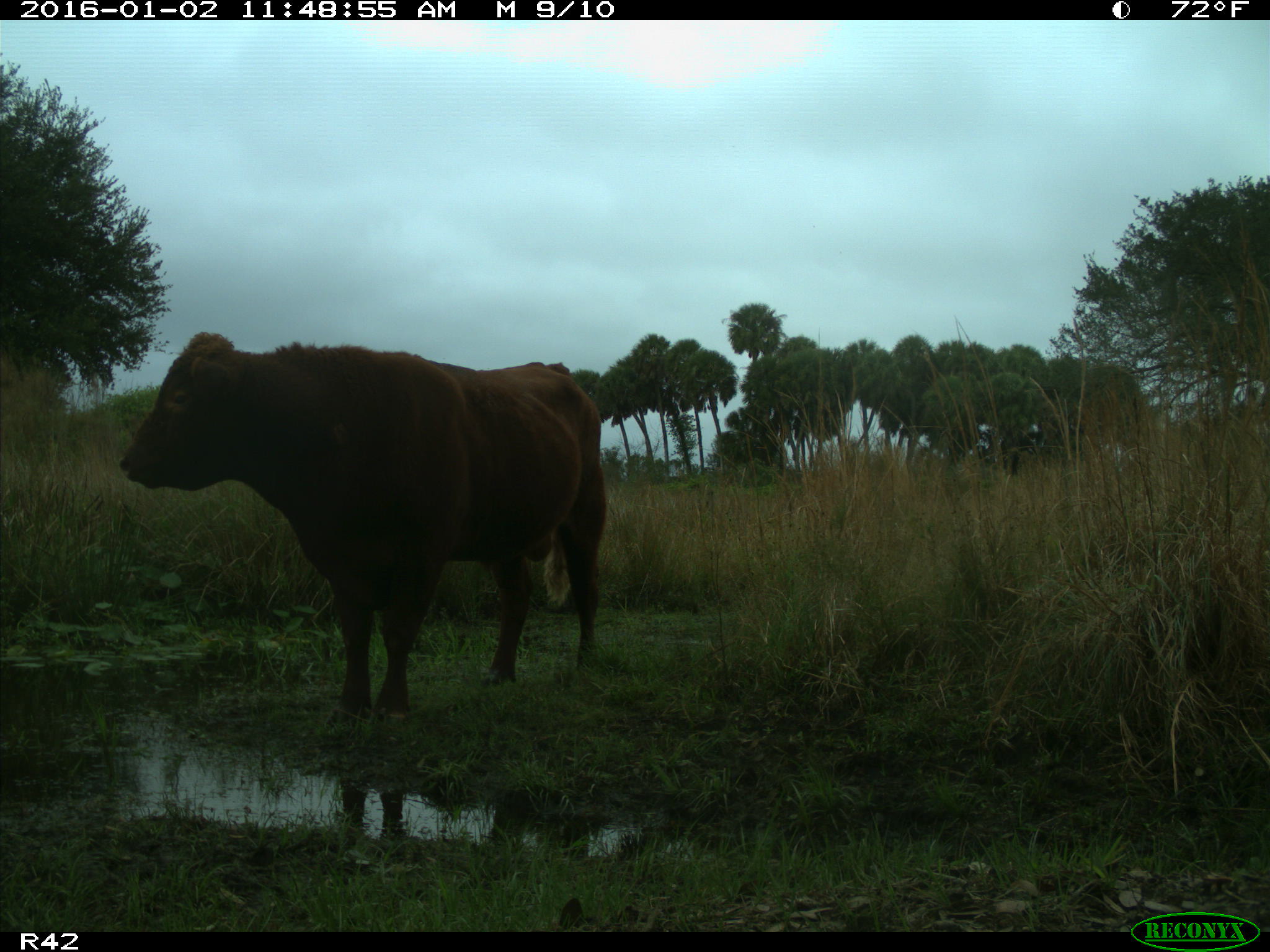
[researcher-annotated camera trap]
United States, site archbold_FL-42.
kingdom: Animalia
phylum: Chordata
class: Mammalia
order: Artiodactyla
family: Bovidae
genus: Bos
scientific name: Bos taurus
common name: domestic cow